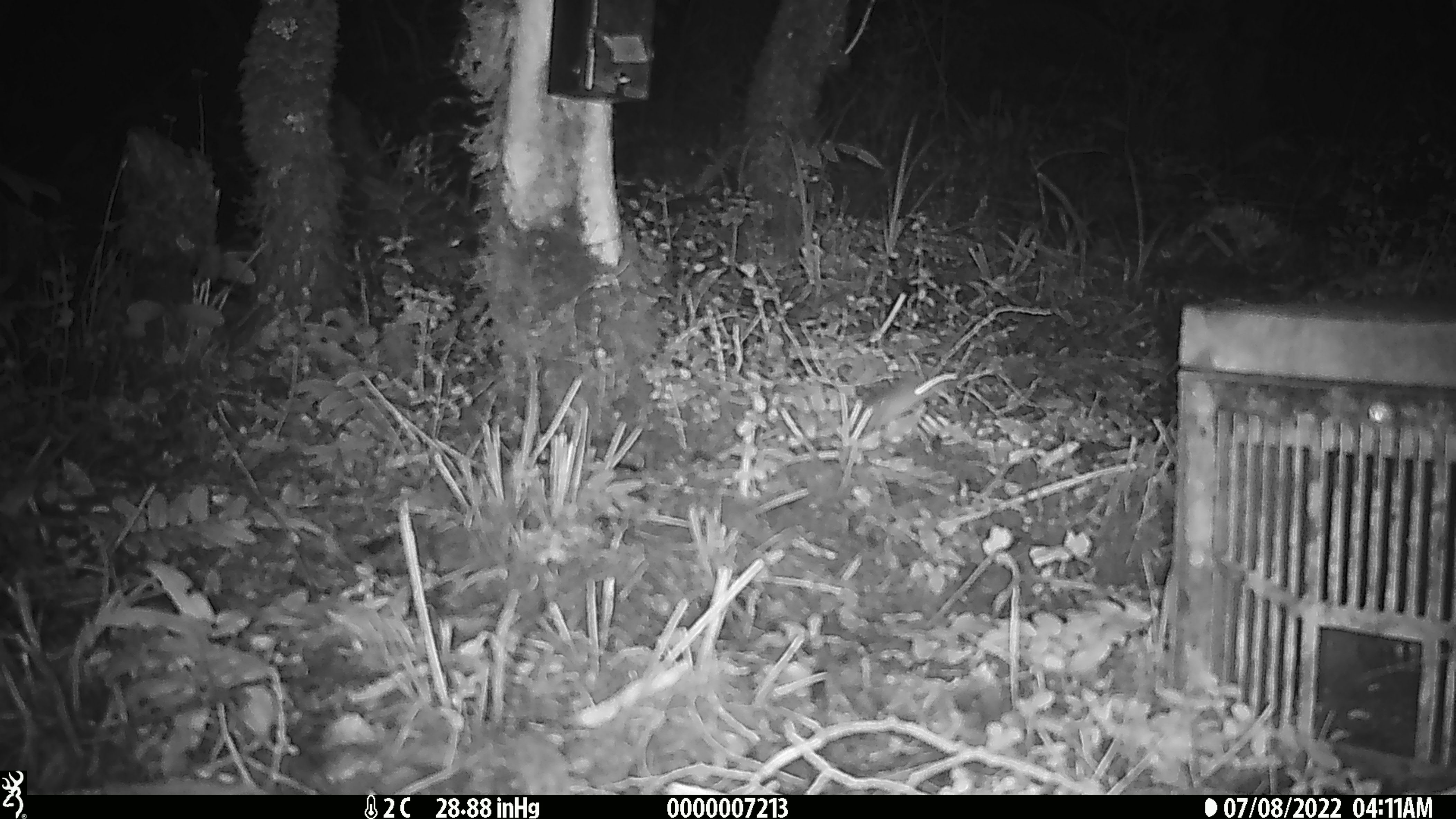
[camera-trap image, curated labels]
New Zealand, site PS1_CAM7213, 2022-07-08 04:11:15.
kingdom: Animalia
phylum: Chordata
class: Mammalia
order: Rodentia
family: Muridae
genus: Mus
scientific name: Mus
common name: mouse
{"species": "mouse (Mus)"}